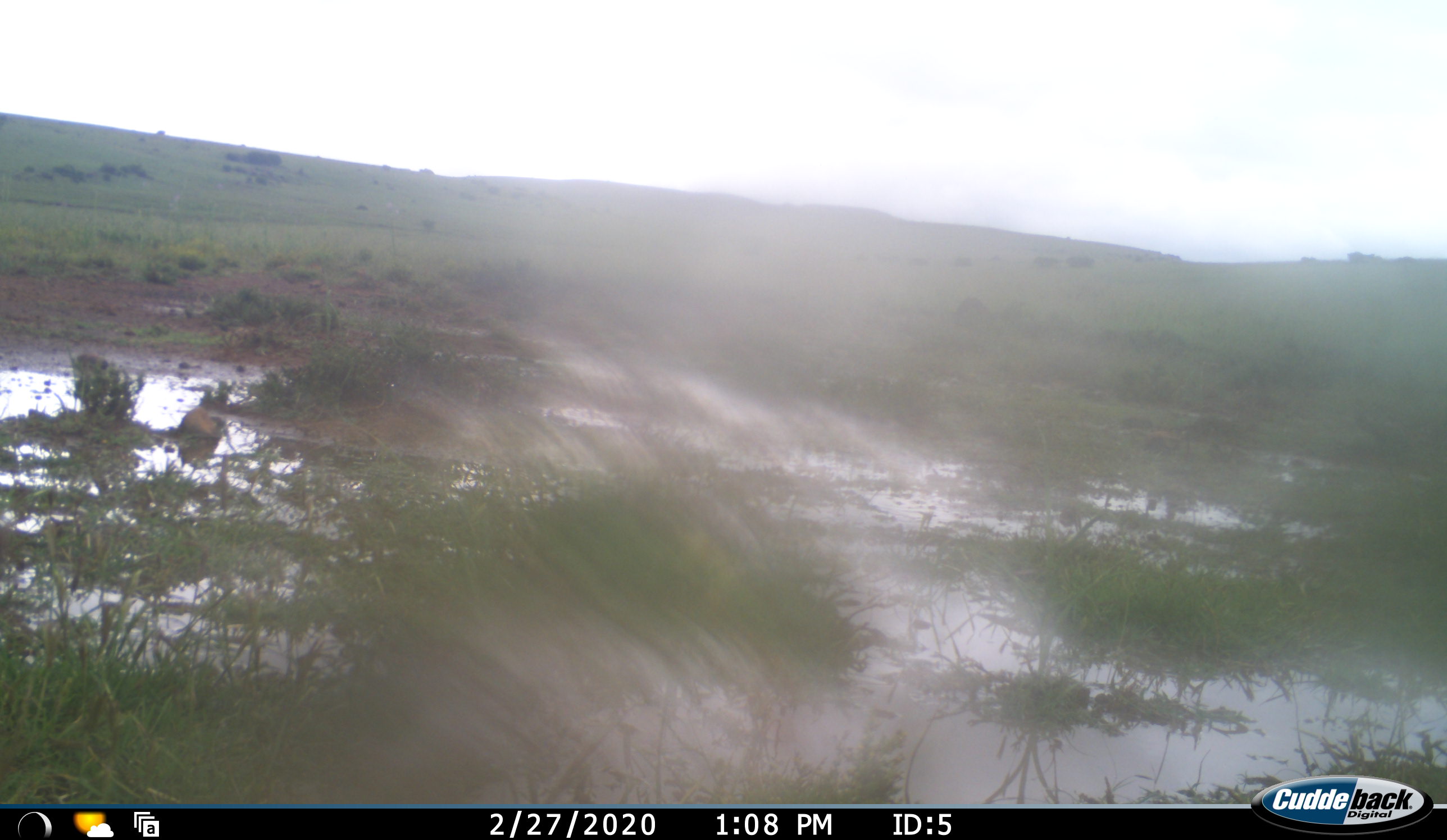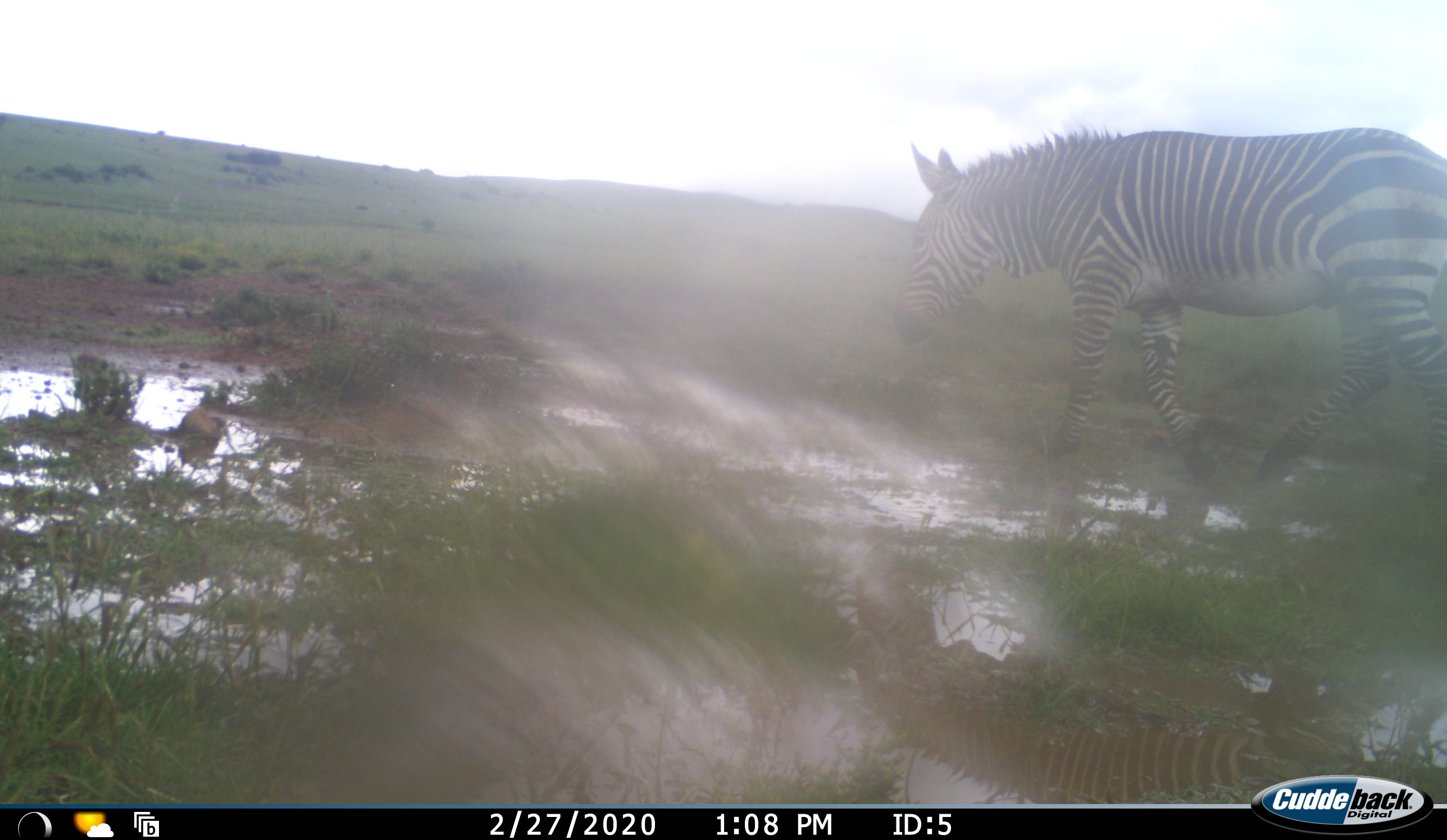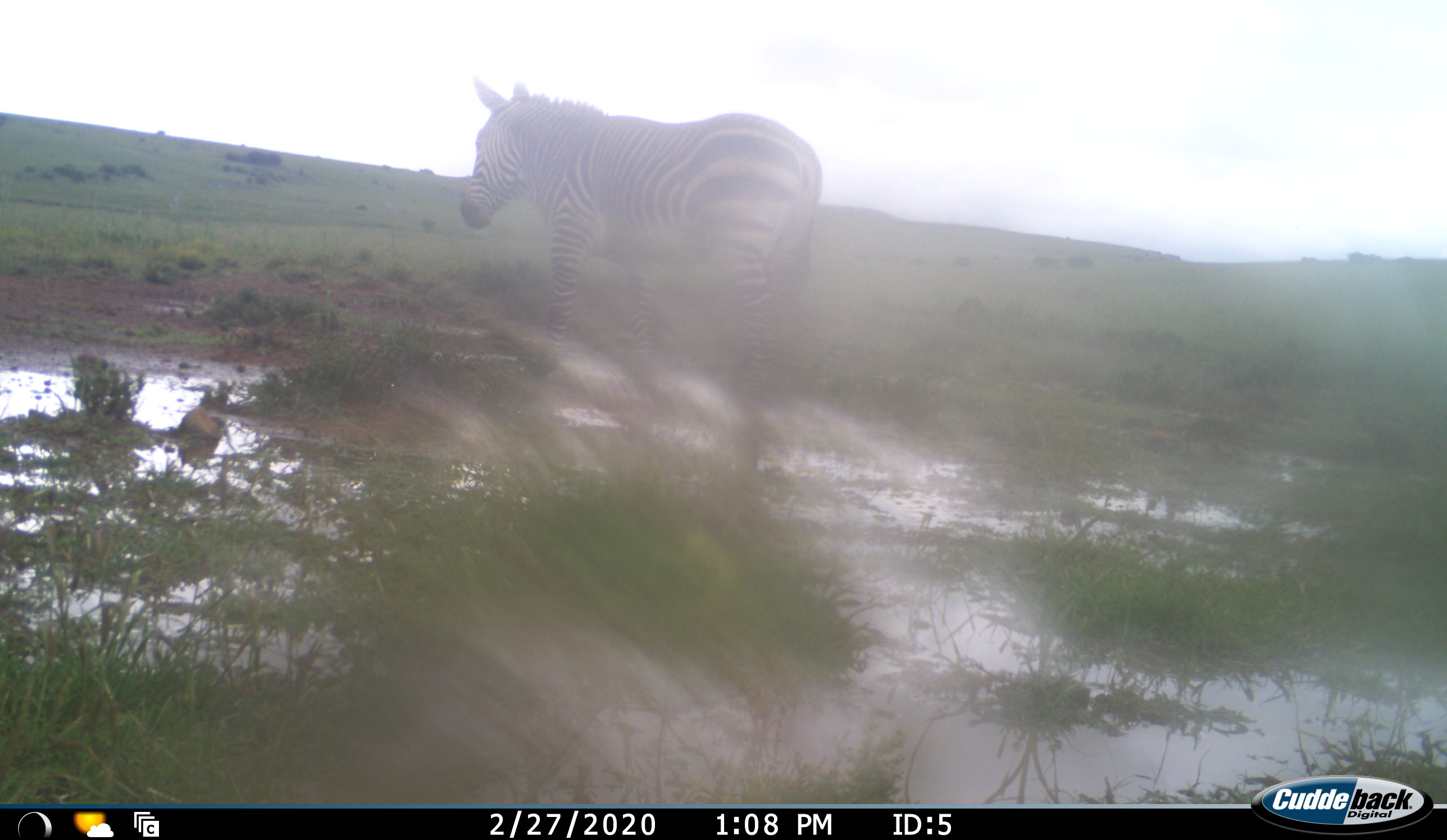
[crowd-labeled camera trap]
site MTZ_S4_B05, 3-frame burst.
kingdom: Animalia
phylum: Chordata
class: Mammalia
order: Perissodactyla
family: Equidae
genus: Equus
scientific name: Equus zebra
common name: mountain zebra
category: zebramountain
Zebramountain (mountain zebra) (Equus zebra), count 1. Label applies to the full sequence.